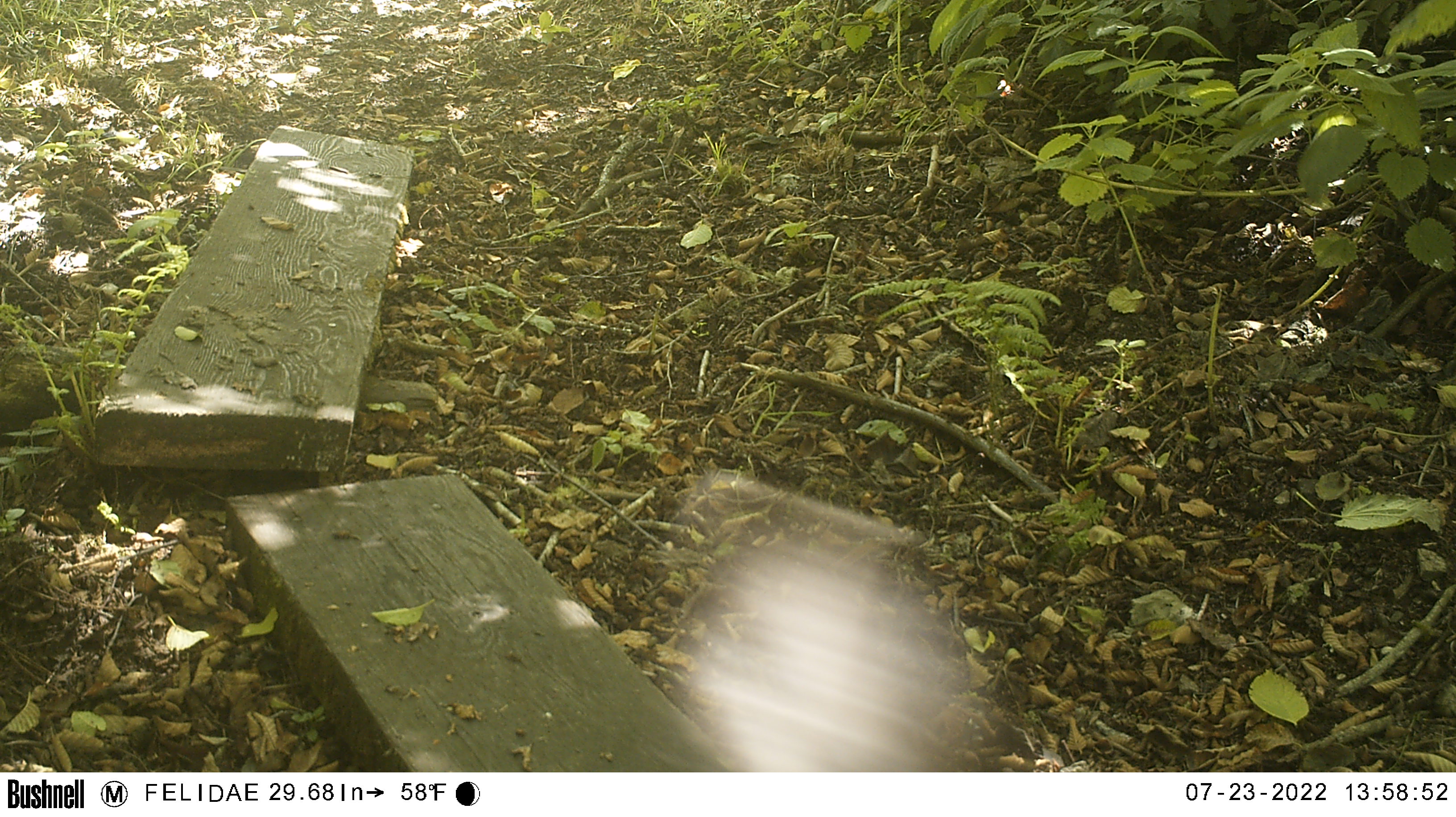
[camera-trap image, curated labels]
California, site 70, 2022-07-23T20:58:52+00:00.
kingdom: Animalia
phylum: Chordata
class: Mammalia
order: Artiodactyla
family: Cervidae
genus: Odocoileus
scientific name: Odocoileus hemionus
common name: mule deer